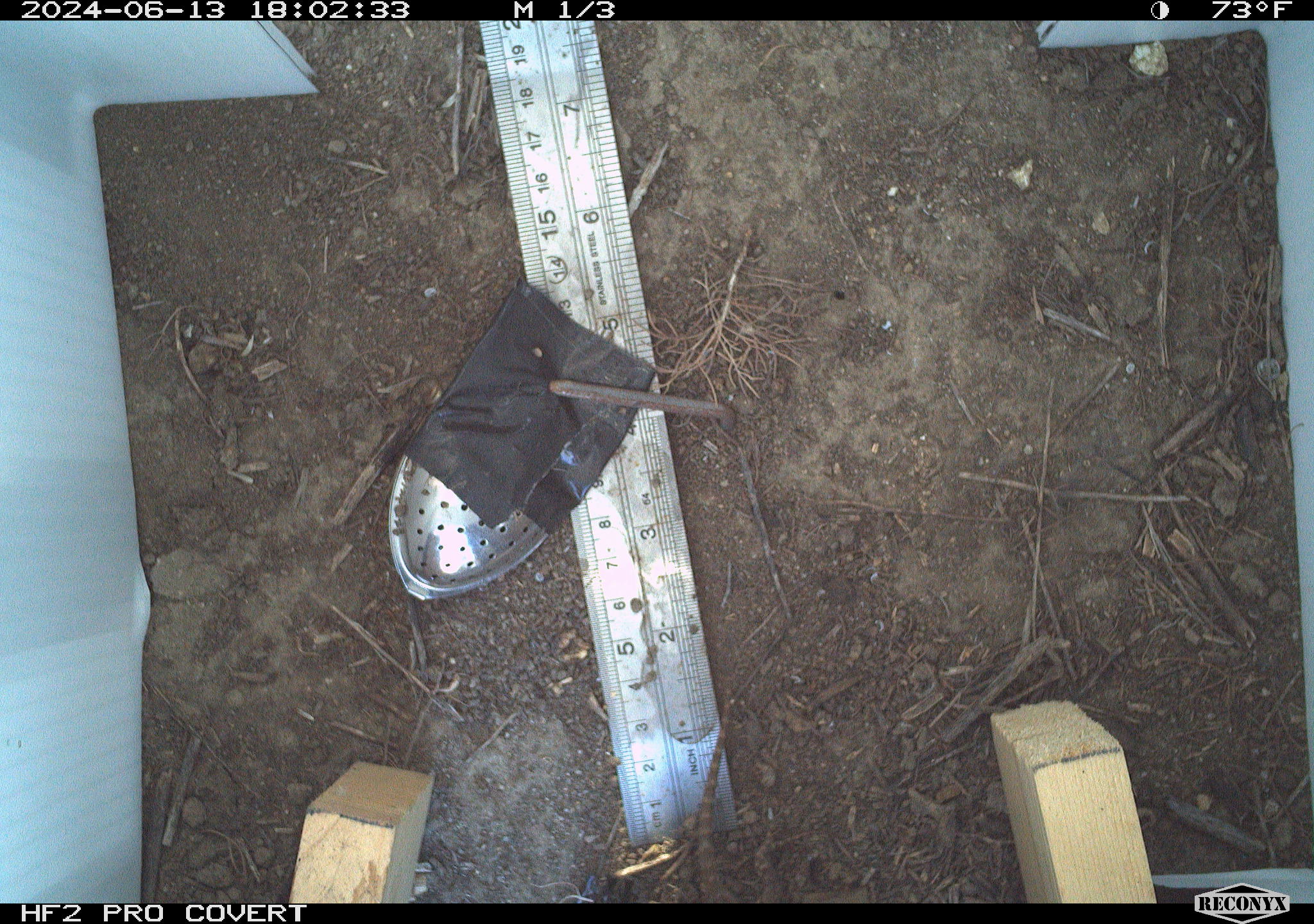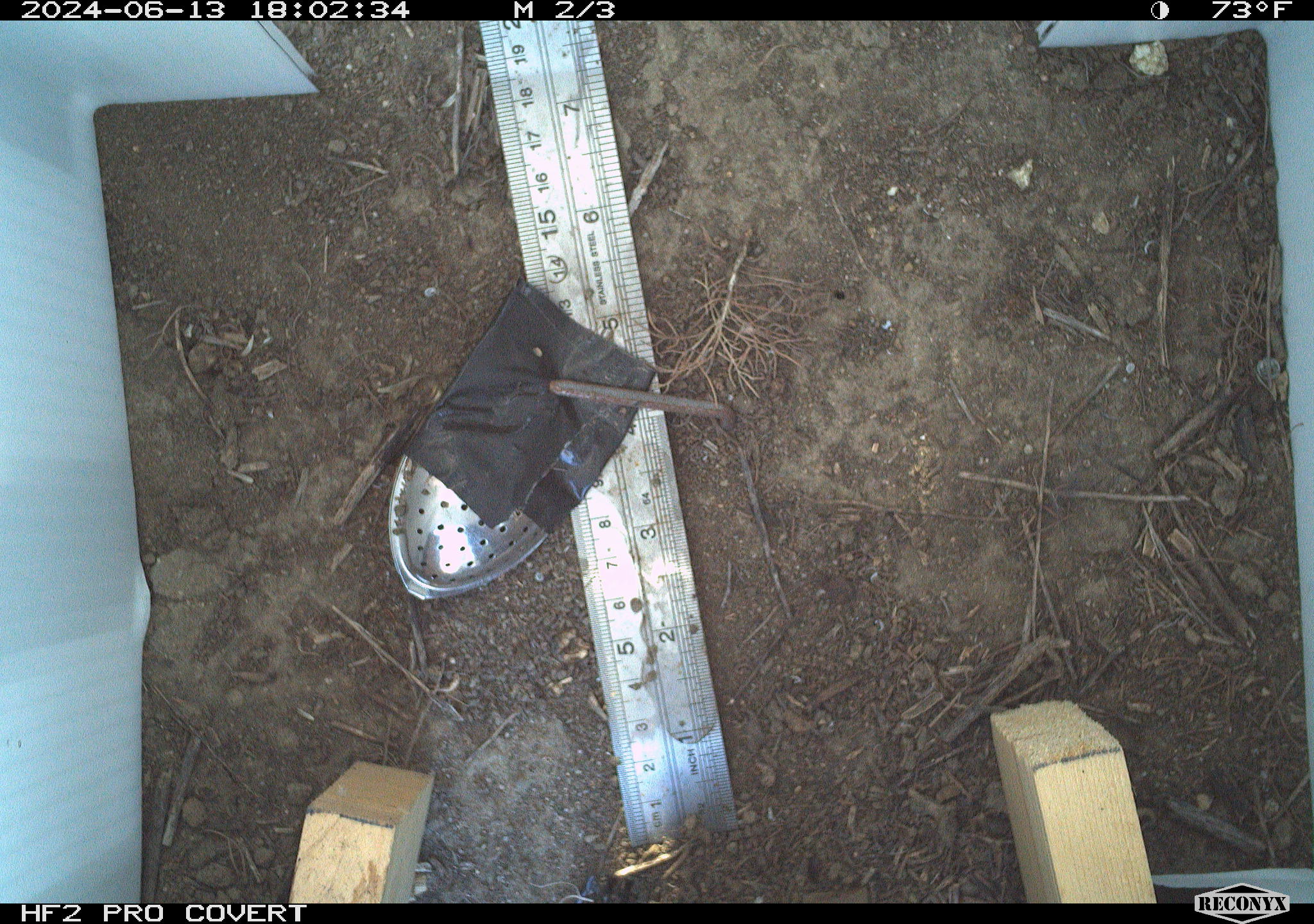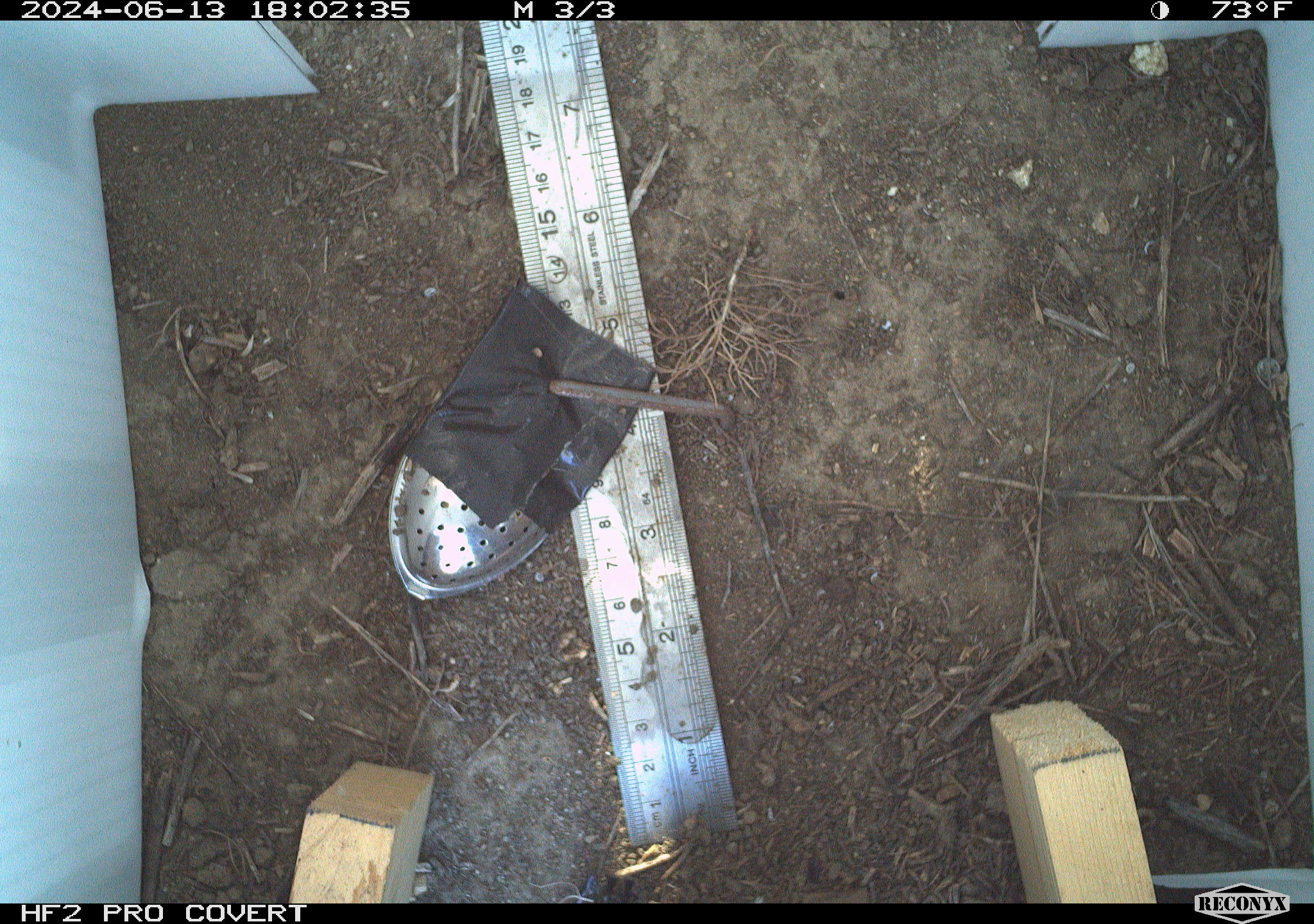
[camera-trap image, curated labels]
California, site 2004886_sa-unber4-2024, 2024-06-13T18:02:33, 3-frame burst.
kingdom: Animalia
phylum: Chordata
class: Reptilia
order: Squamata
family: Phrynosomatidae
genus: Sceloporus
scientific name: Sceloporus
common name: spiny lizards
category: sceloporus species